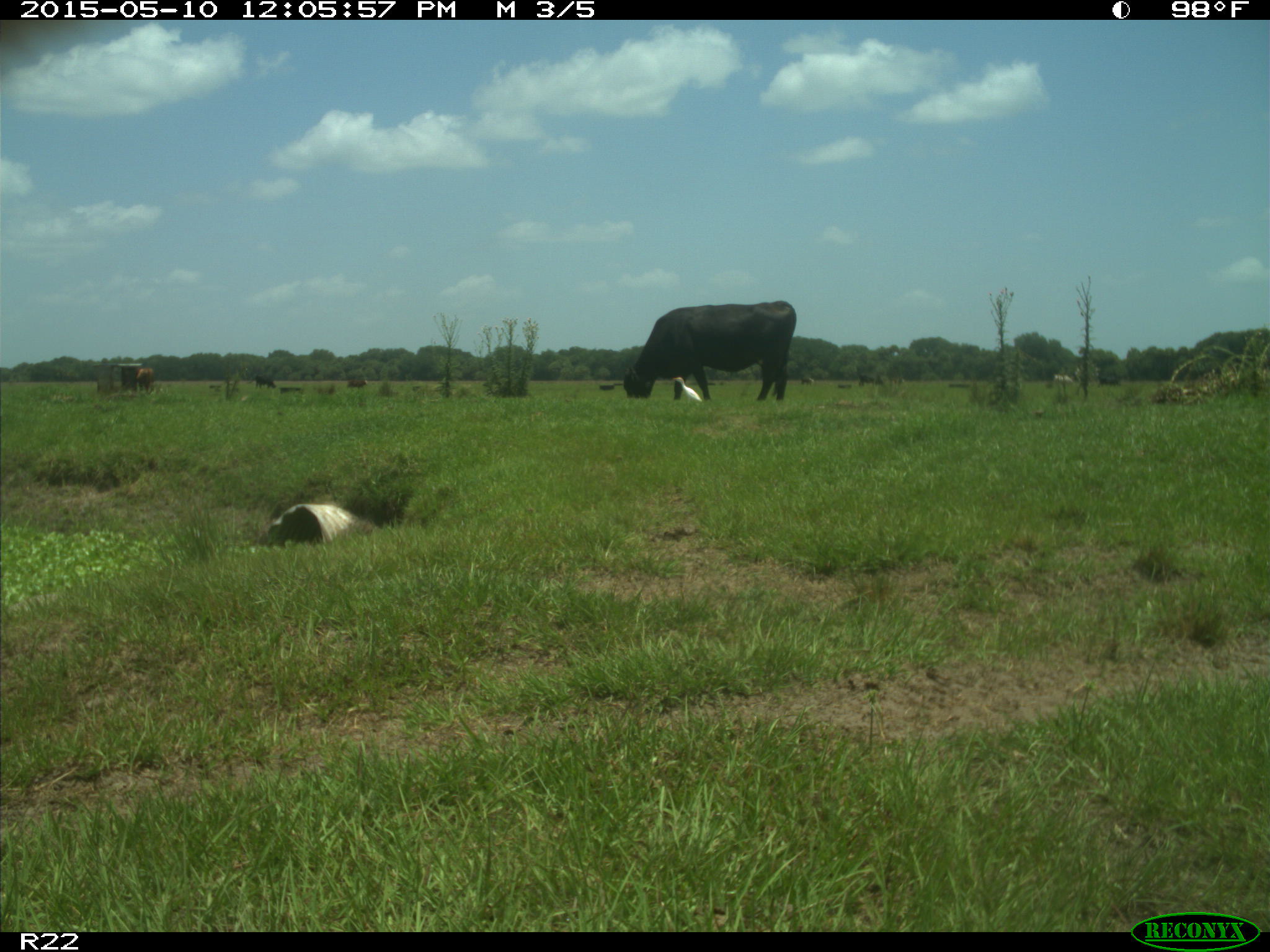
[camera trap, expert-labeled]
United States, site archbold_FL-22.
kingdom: Animalia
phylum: Chordata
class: Mammalia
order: Artiodactyla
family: Bovidae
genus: Bos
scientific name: Bos taurus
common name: domestic cow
Bos taurus (domestic cow).